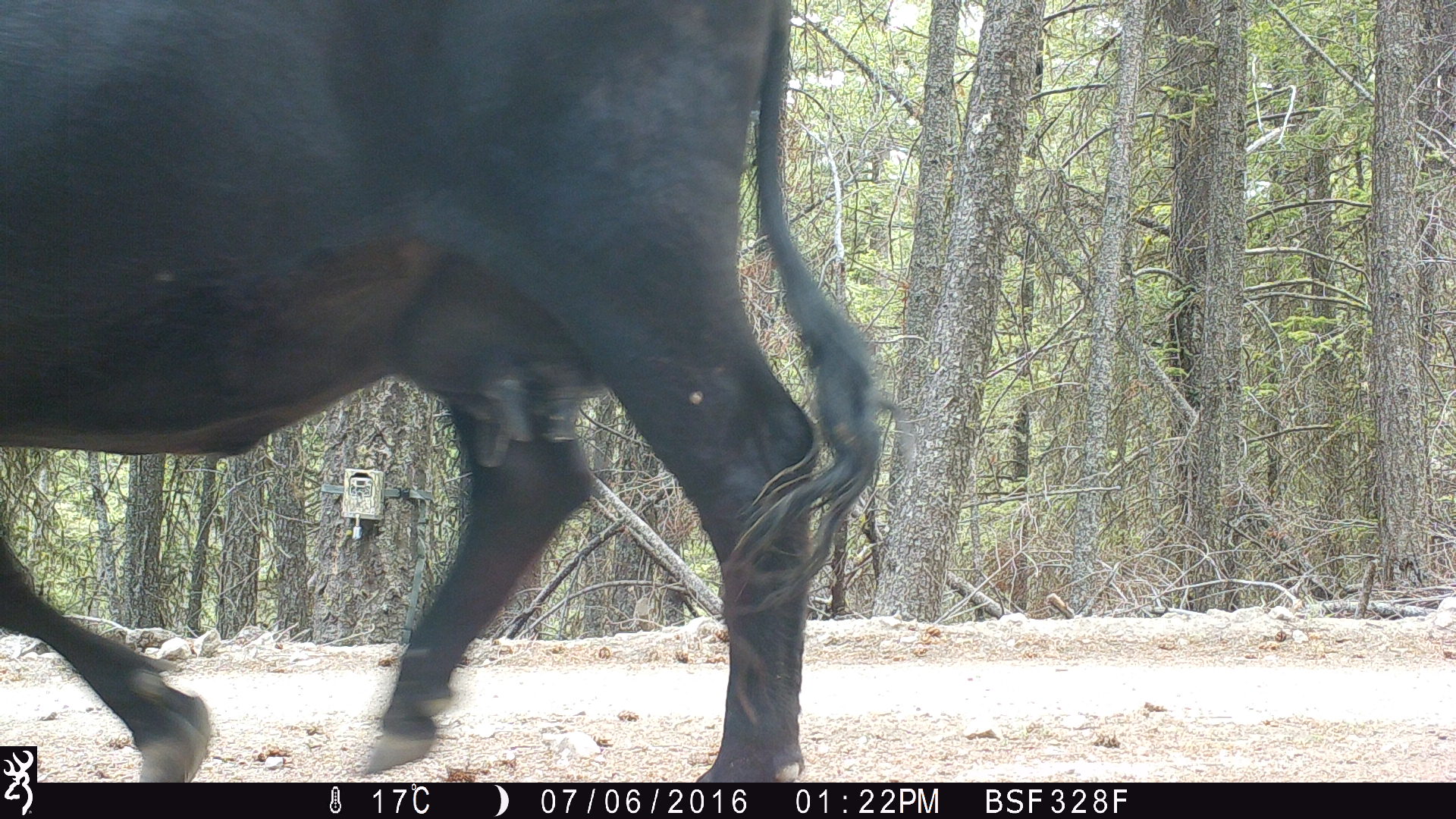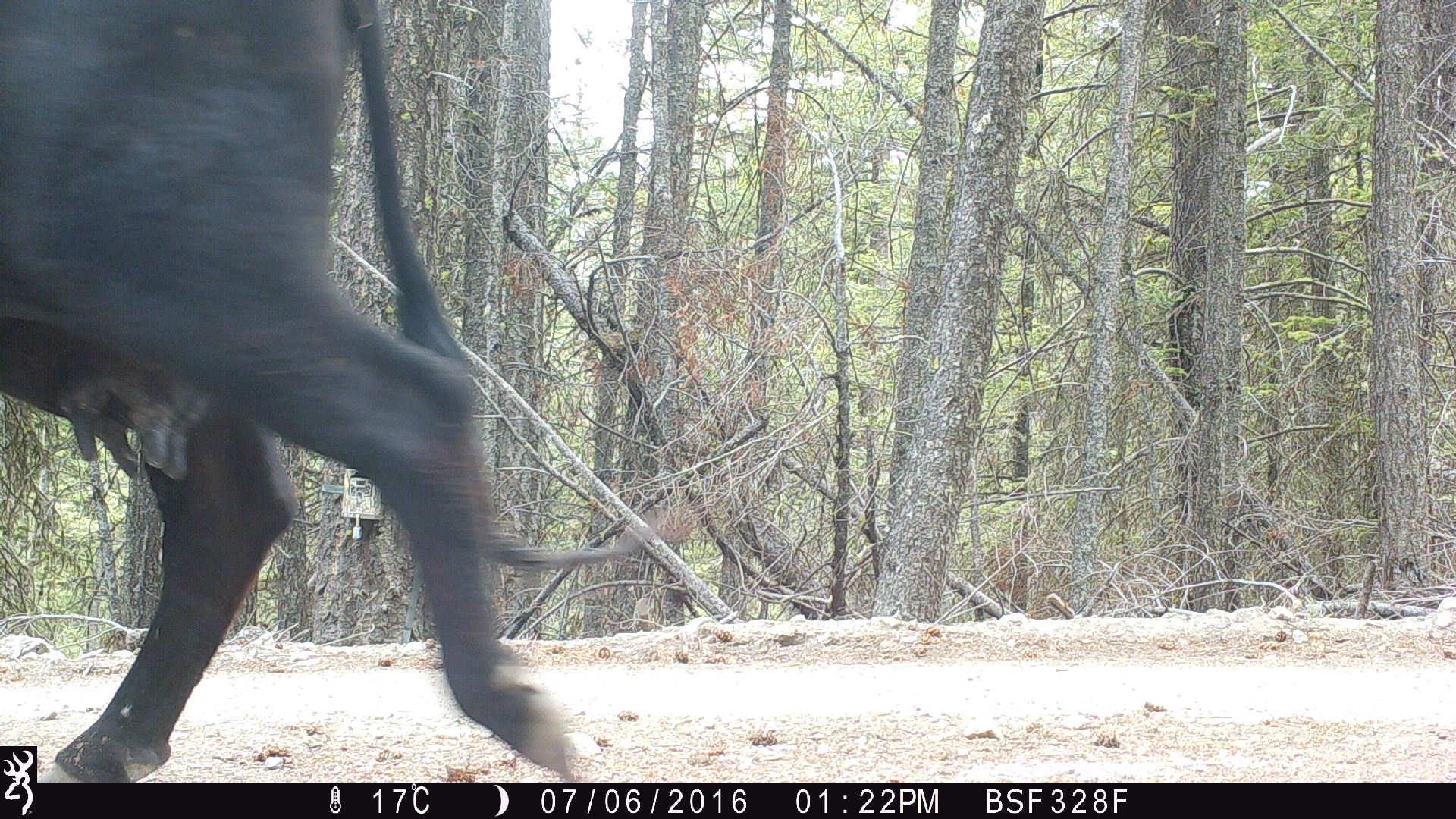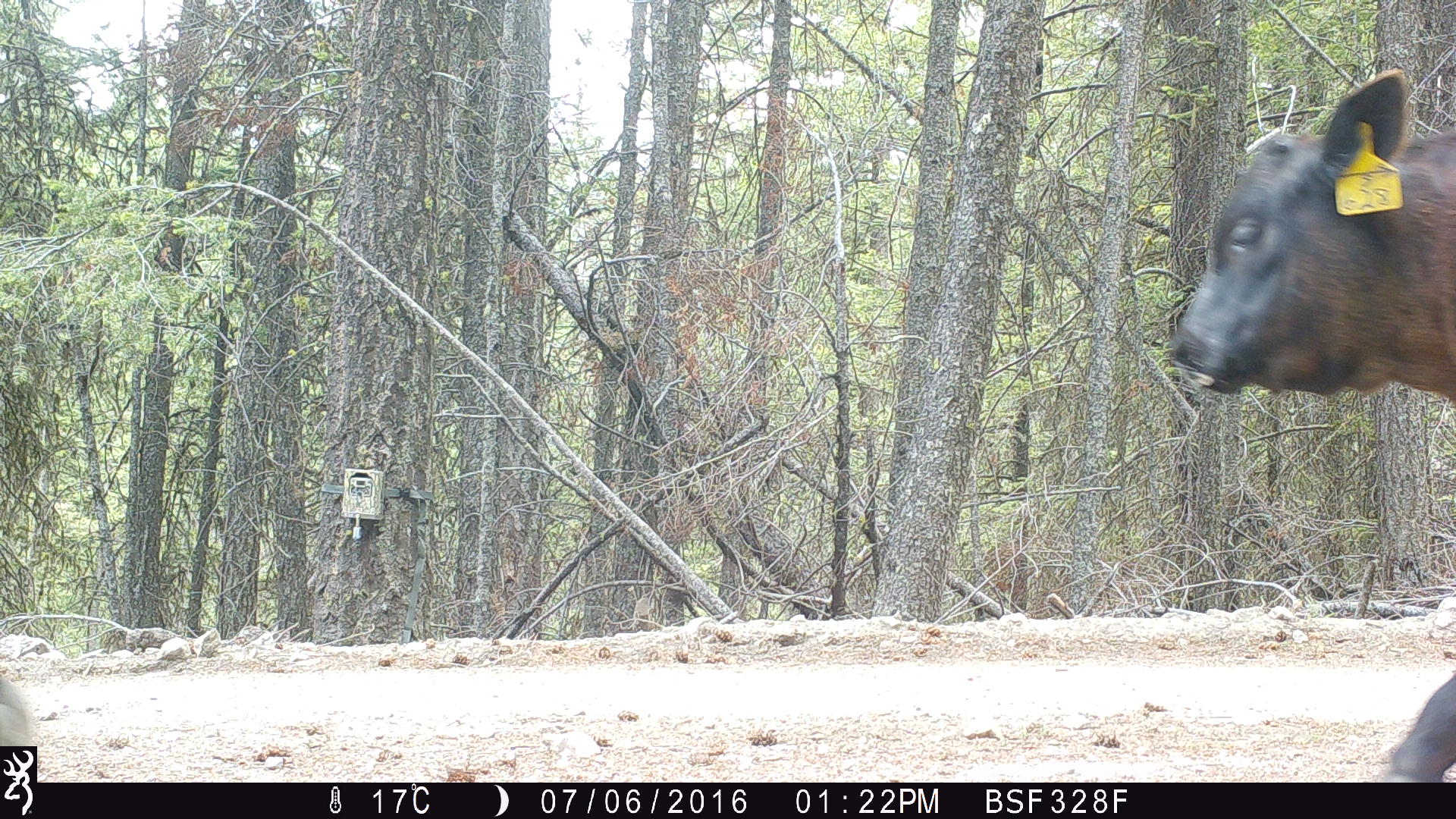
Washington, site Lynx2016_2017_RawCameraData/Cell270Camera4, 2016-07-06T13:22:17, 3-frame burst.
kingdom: Animalia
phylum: Chordata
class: Mammalia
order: Artiodactyla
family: Bovidae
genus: Bos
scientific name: Bos taurus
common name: domestic cattle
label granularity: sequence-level